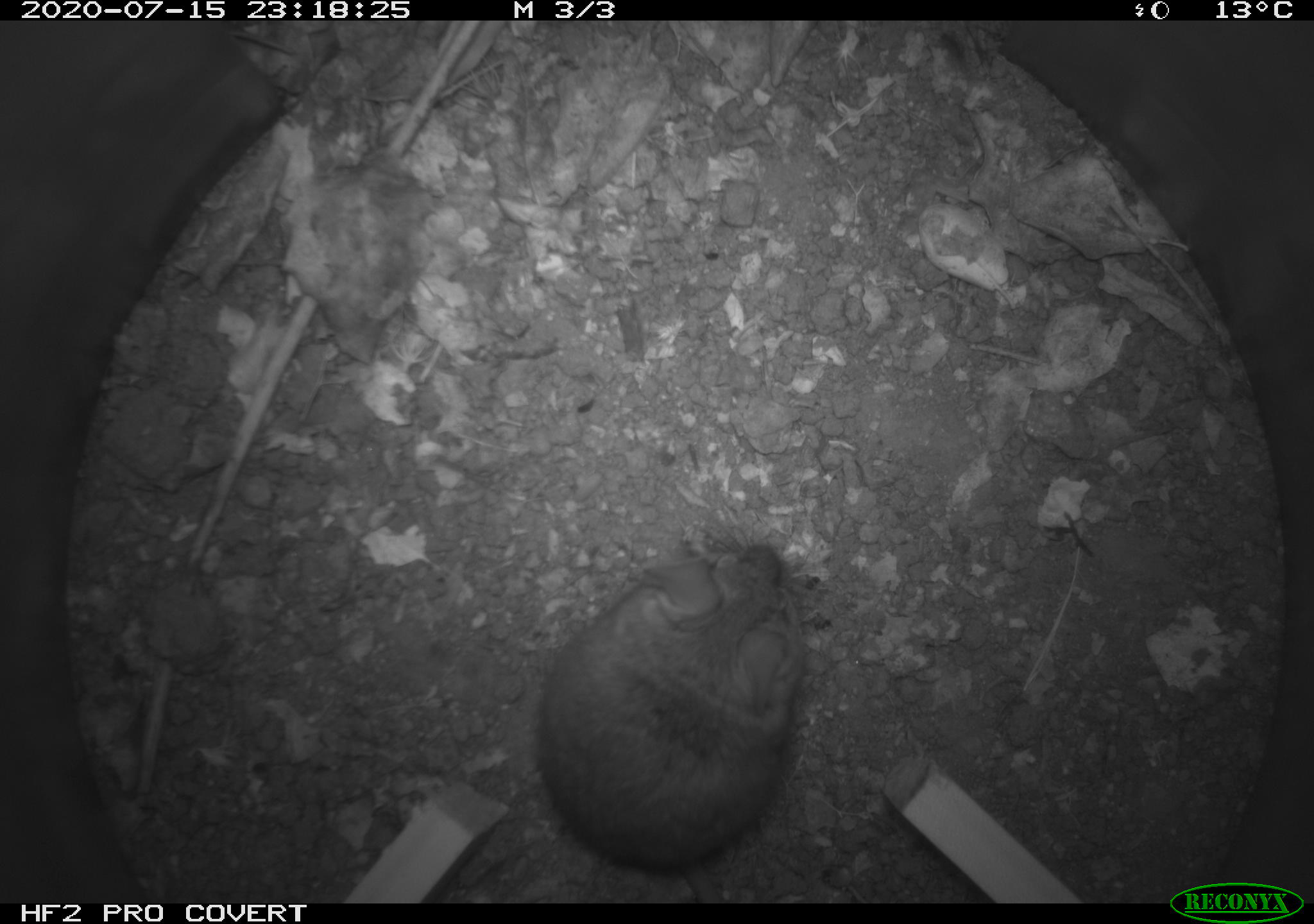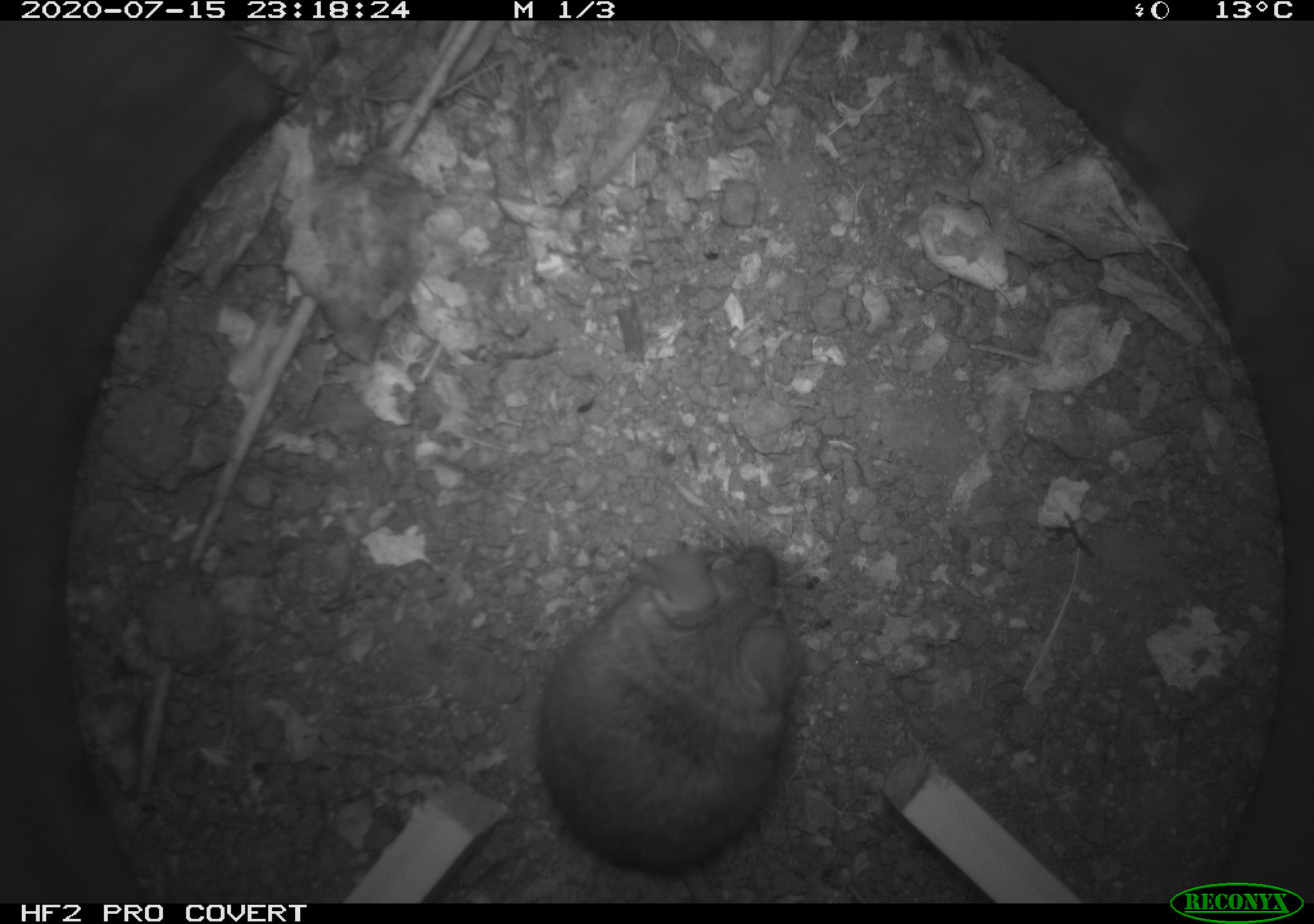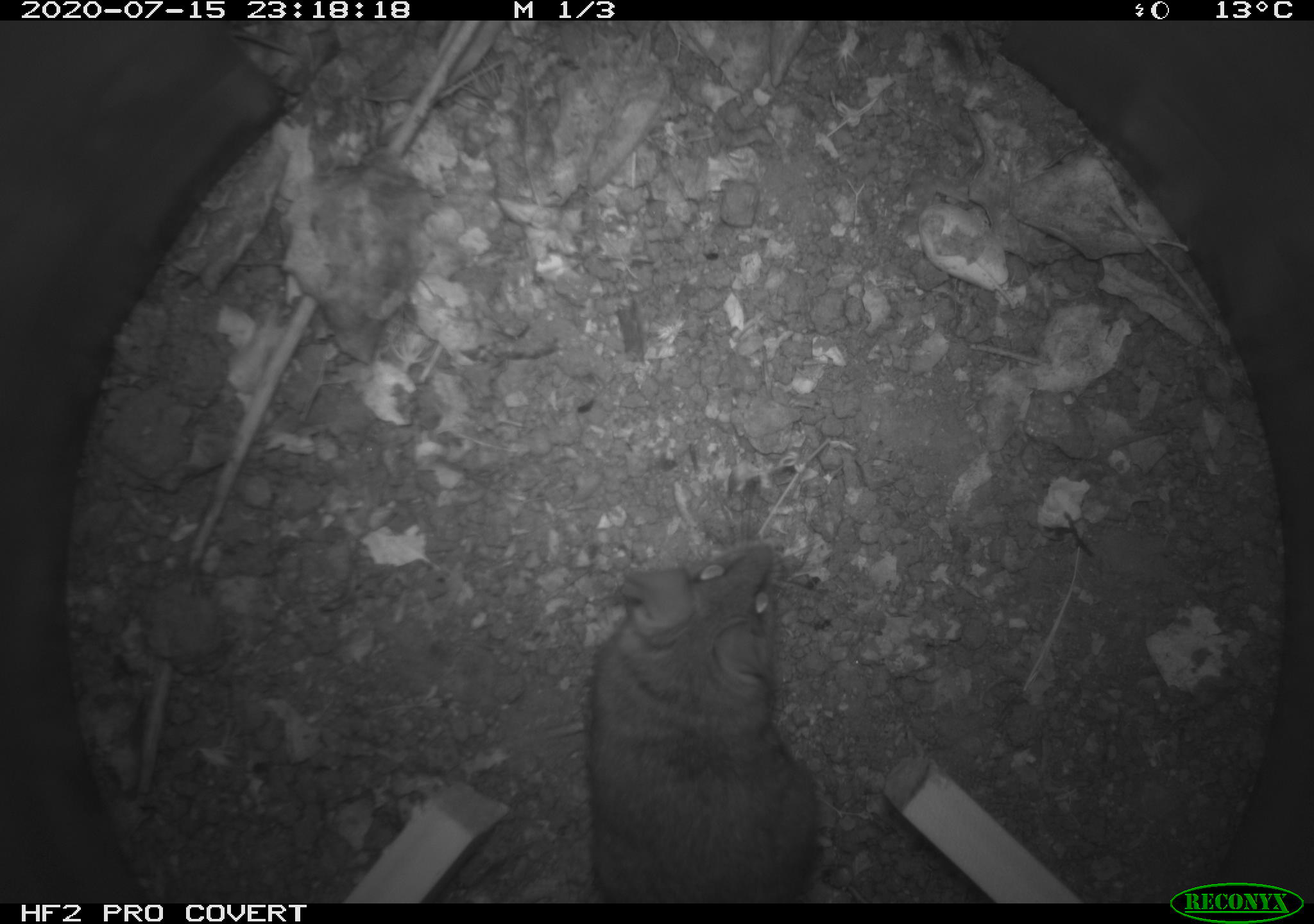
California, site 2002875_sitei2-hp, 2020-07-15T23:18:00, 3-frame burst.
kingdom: Animalia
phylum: Chordata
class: Mammalia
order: Rodentia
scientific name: Rodentia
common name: rodent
Rodent (Rodentia).